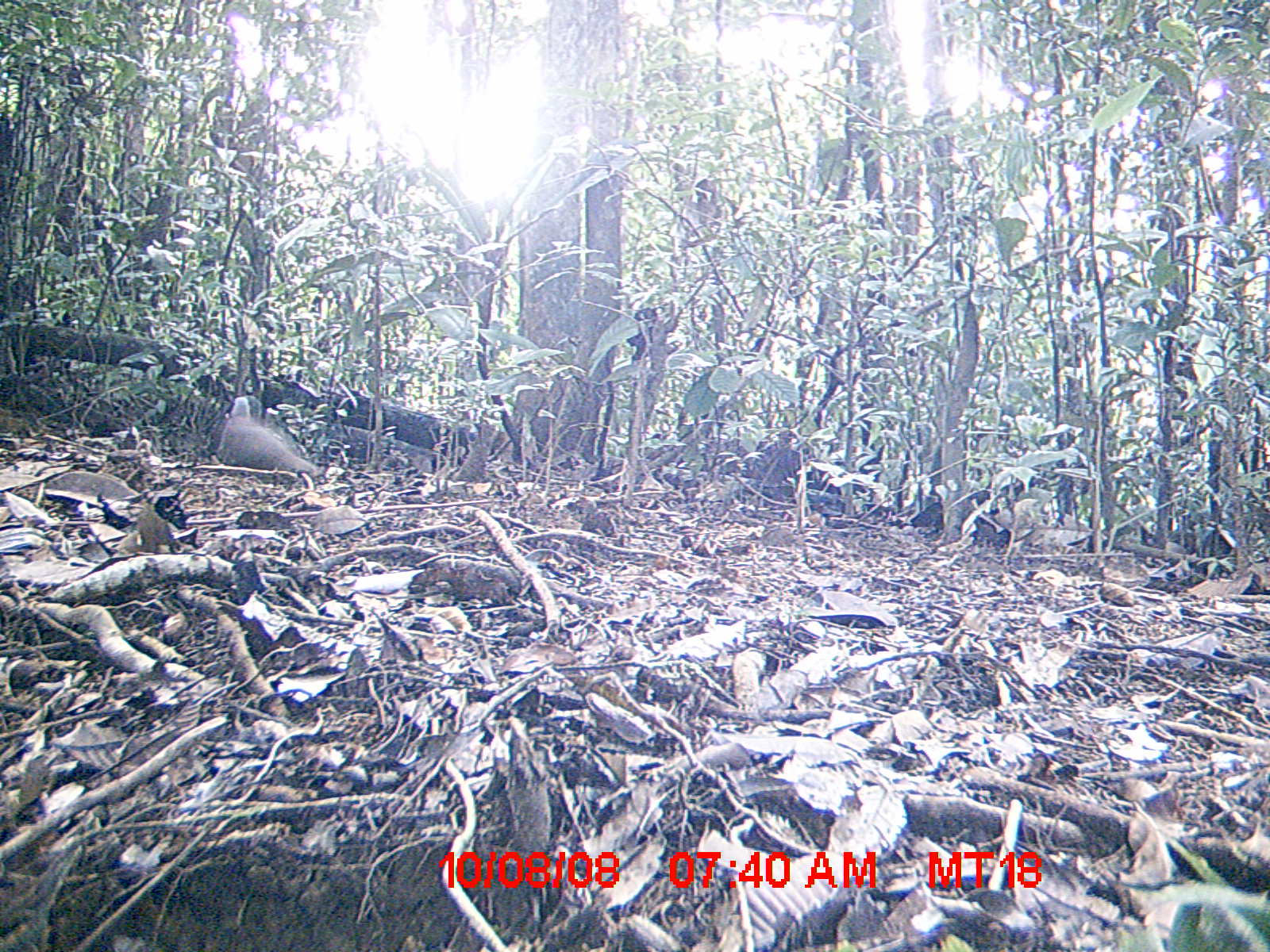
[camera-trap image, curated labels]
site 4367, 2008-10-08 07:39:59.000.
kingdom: Animalia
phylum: Chordata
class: Aves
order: Columbiformes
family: Columbidae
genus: Streptopelia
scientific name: Streptopelia picturata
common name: madagascar turtle-dove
Streptopelia picturata (madagascar turtle-dove), count 1.